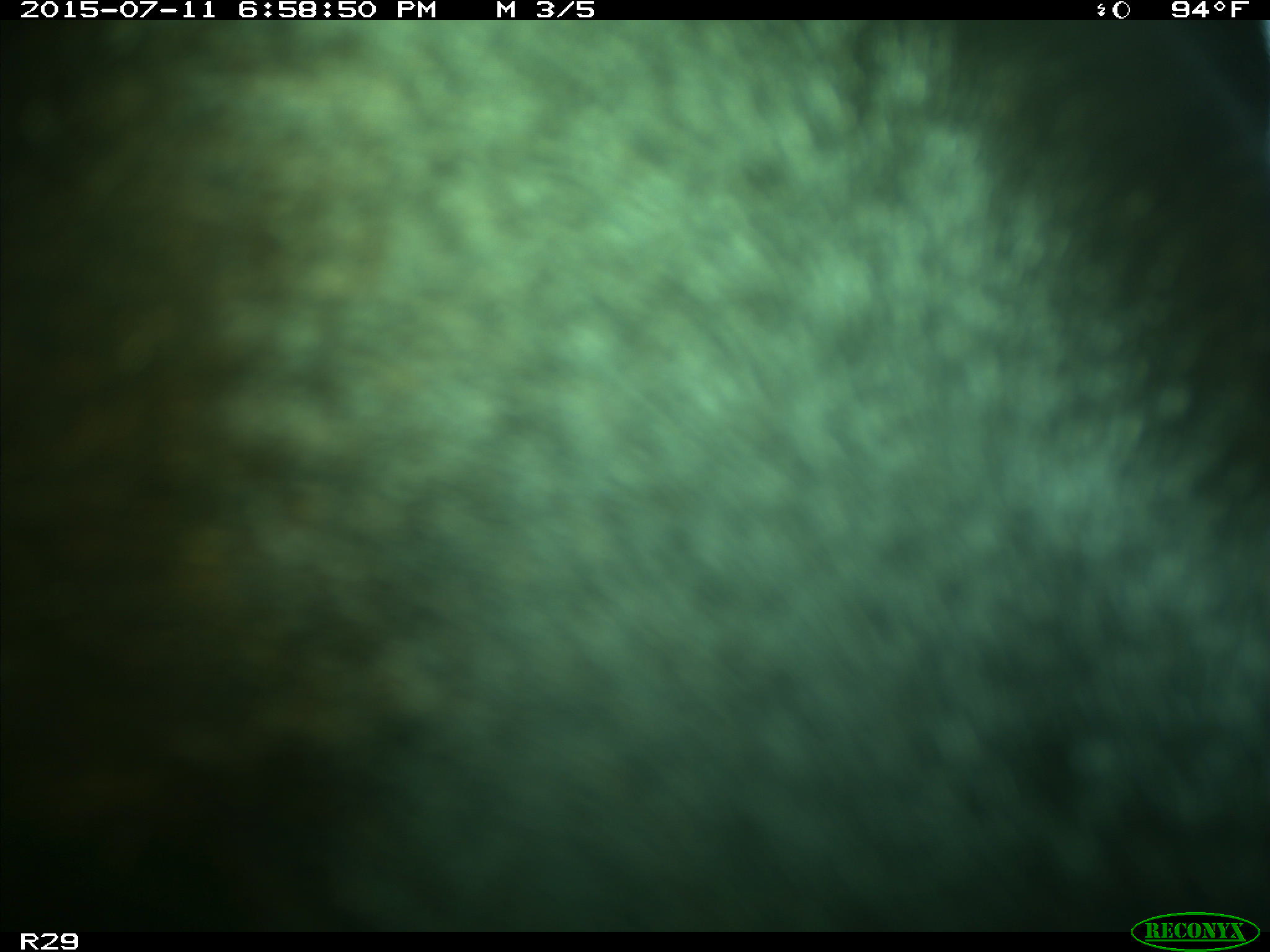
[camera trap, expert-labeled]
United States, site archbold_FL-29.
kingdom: Animalia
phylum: Chordata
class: Mammalia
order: Artiodactyla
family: Bovidae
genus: Bos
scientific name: Bos taurus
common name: domestic cow